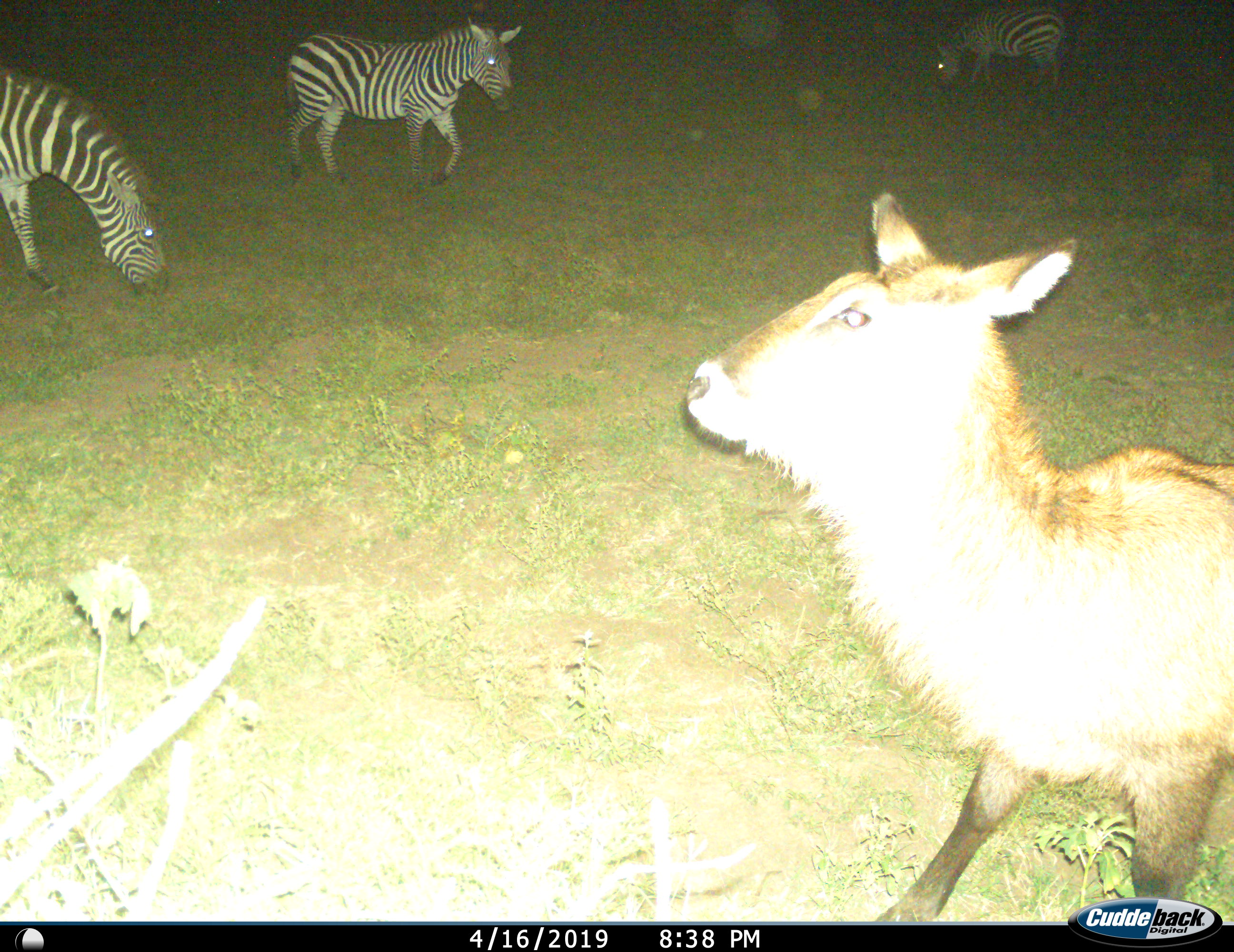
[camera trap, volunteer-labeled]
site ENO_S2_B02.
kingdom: Animalia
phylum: Chordata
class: Mammalia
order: Artiodactyla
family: Bovidae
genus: Kobus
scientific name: Kobus ellipsiprymnus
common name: waterbuck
Waterbuck (Kobus ellipsiprymnus), count 1. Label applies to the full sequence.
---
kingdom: Animalia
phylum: Chordata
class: Mammalia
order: Perissodactyla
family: Equidae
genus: Equus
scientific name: Equus quagga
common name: plains zebra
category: zebraplains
Zebraplains (plains zebra) (Equus quagga), count 3. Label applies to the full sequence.